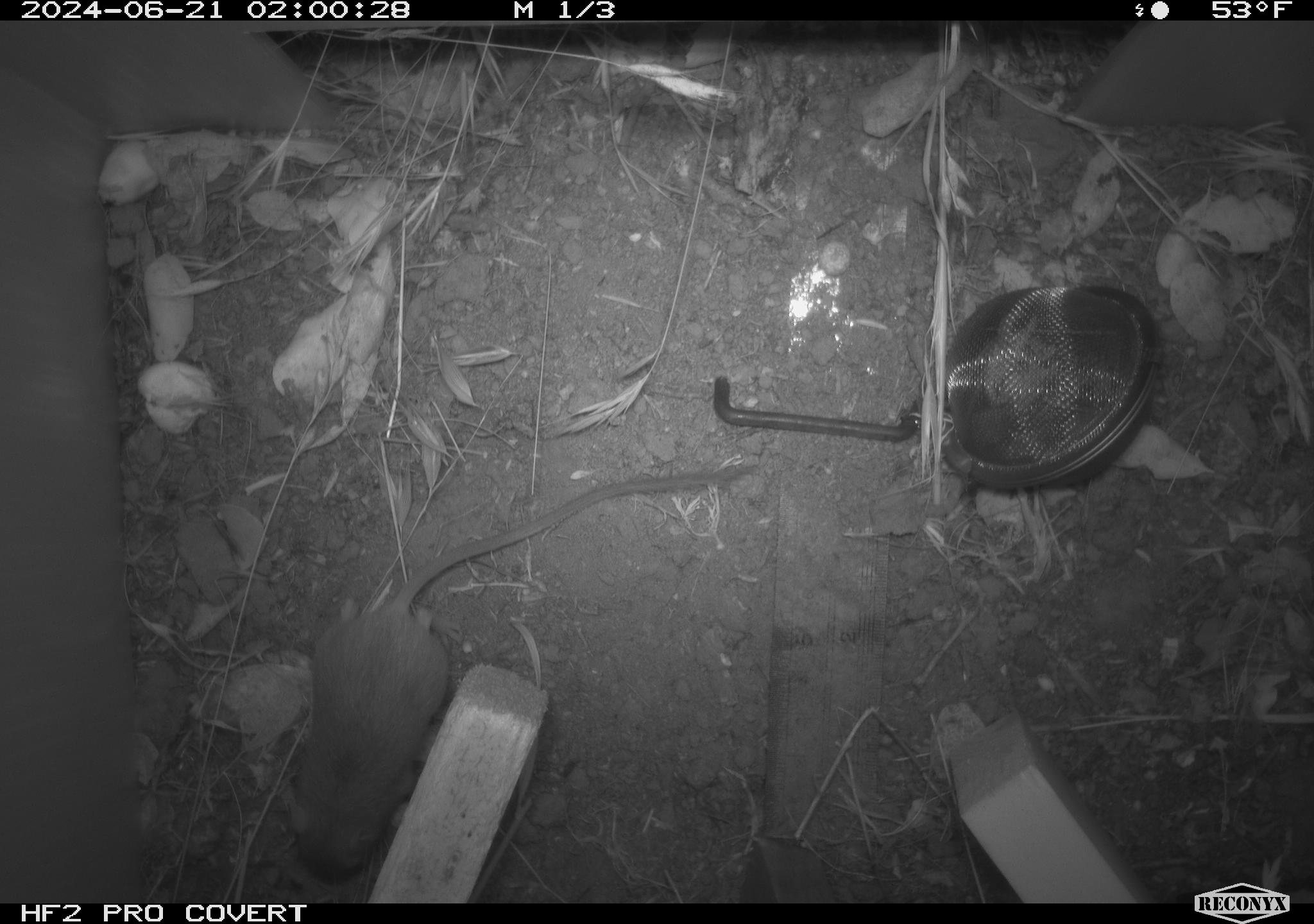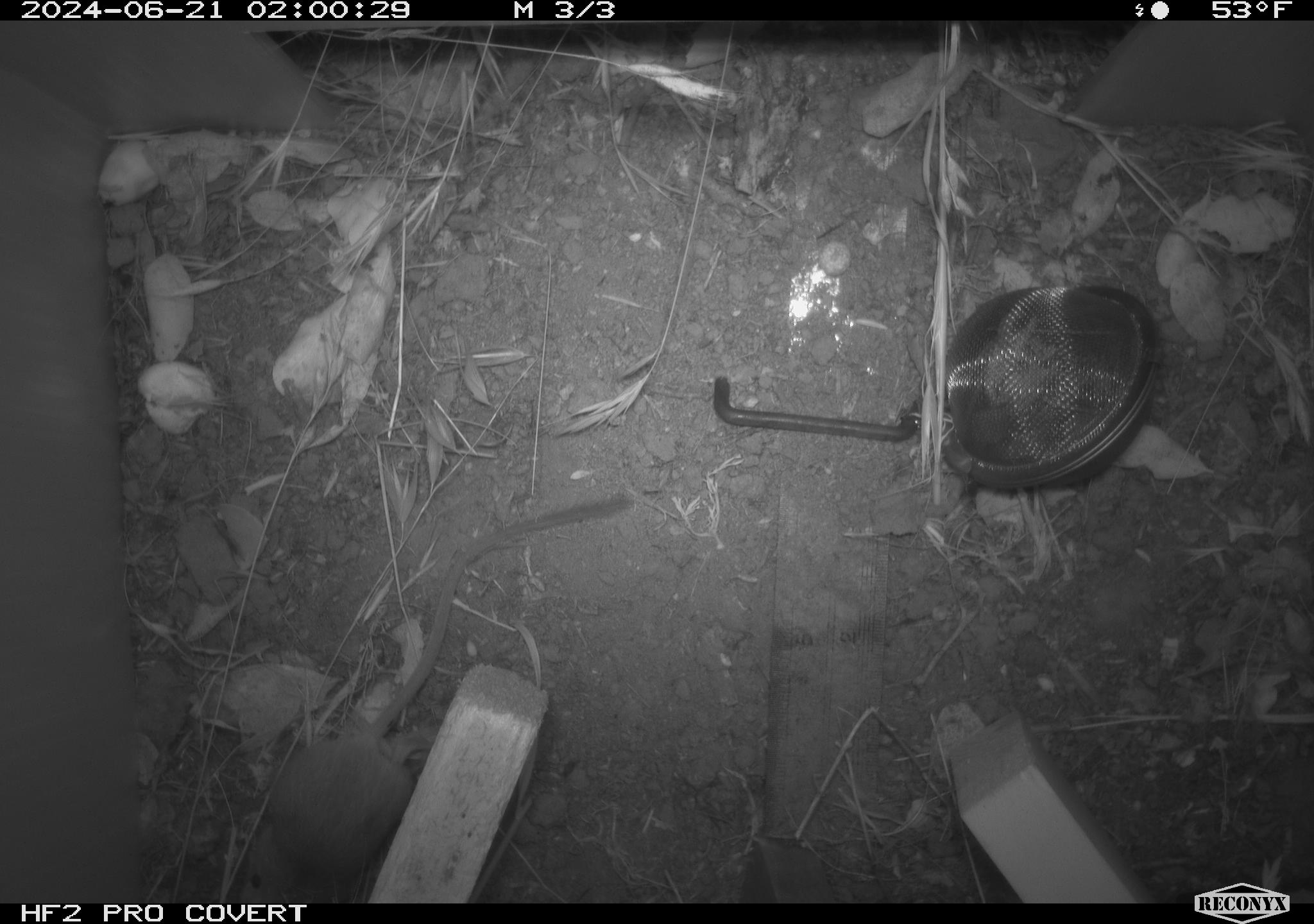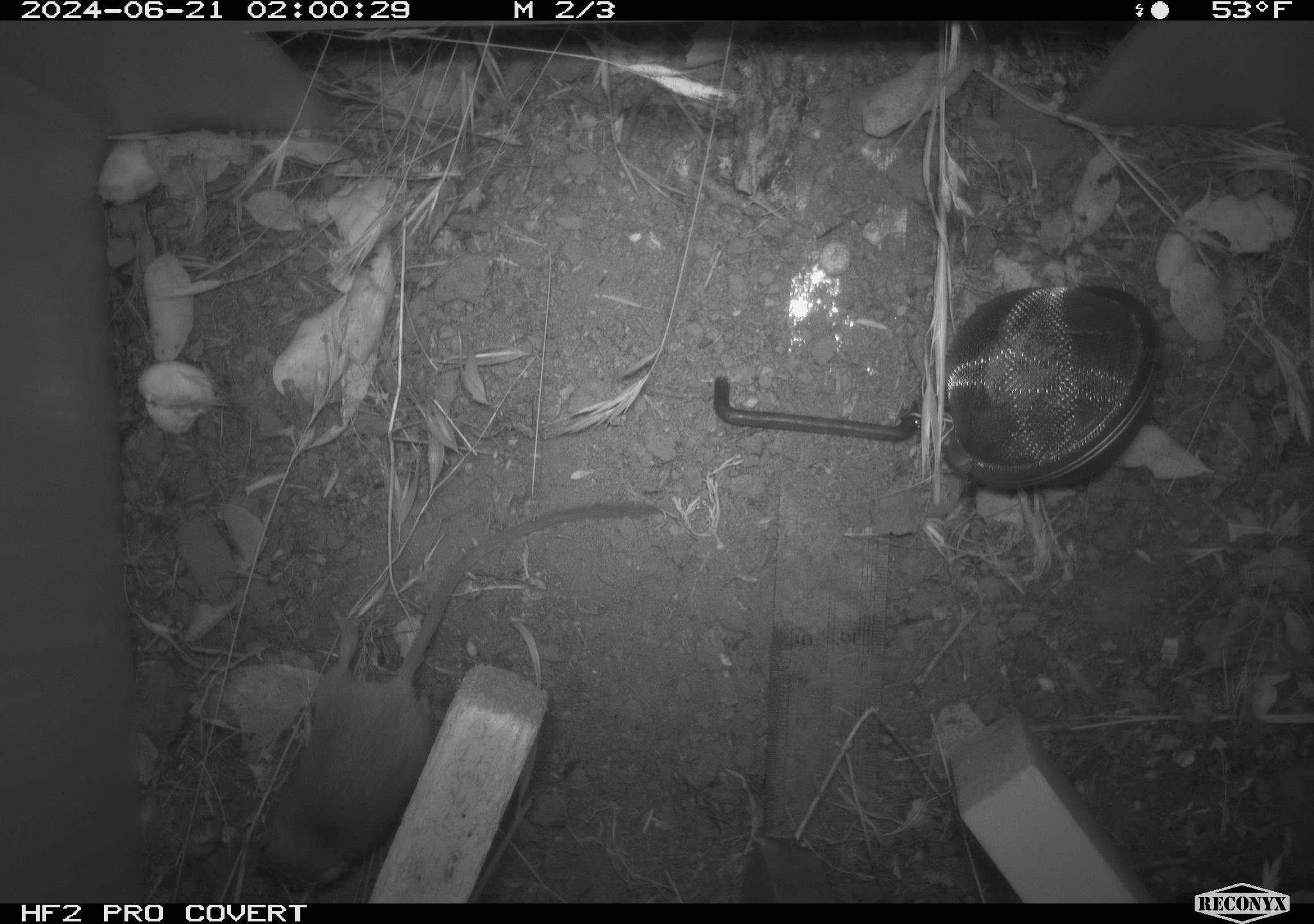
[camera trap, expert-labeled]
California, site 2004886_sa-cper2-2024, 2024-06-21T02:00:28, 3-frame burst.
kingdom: Animalia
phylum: Chordata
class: Mammalia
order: Rodentia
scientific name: Rodentia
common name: rodent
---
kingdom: Animalia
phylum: Chordata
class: Mammalia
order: Rodentia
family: Heteromyidae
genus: Dipodomys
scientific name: Dipodomys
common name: kangaroo rats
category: dipodomys species